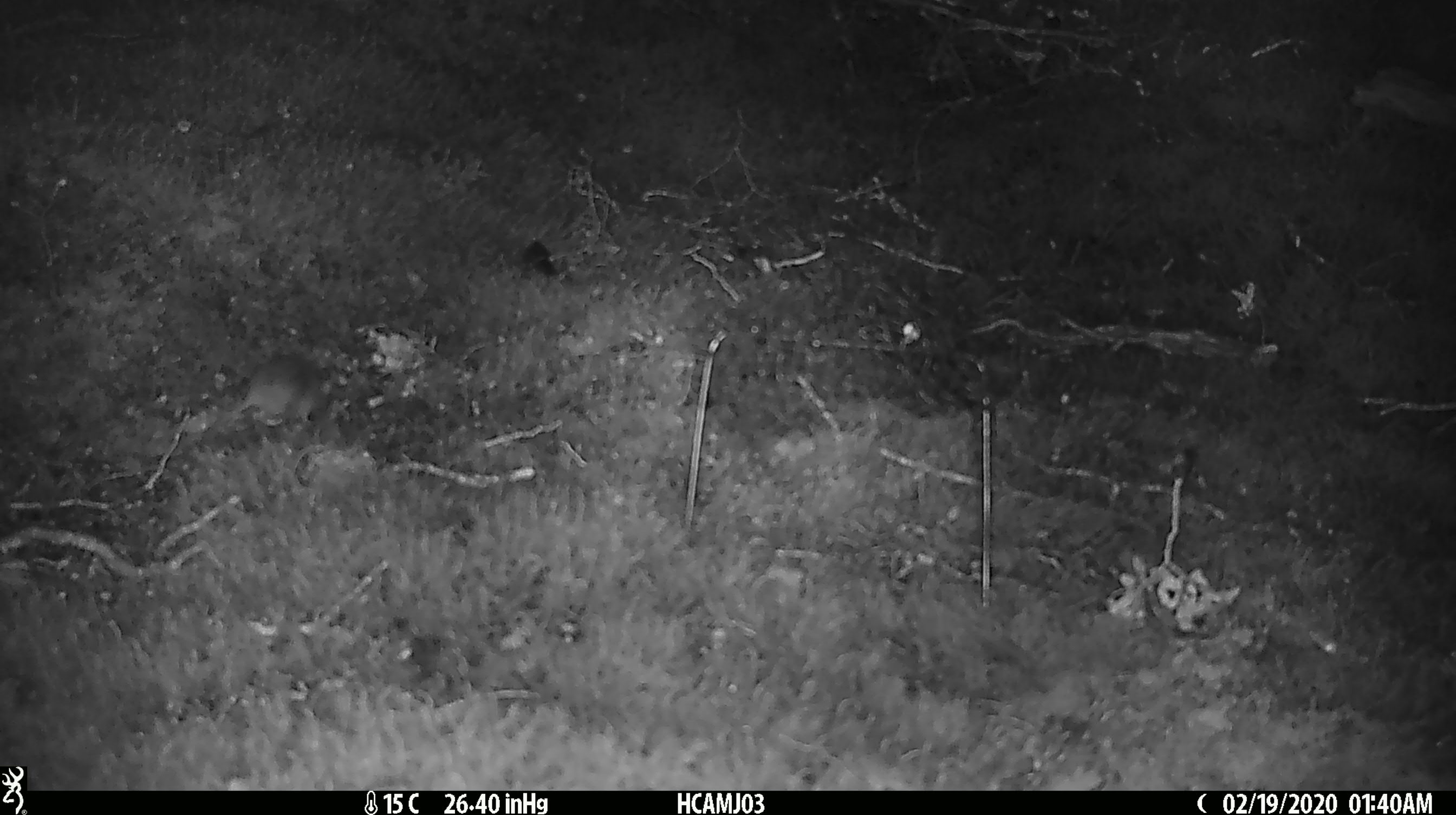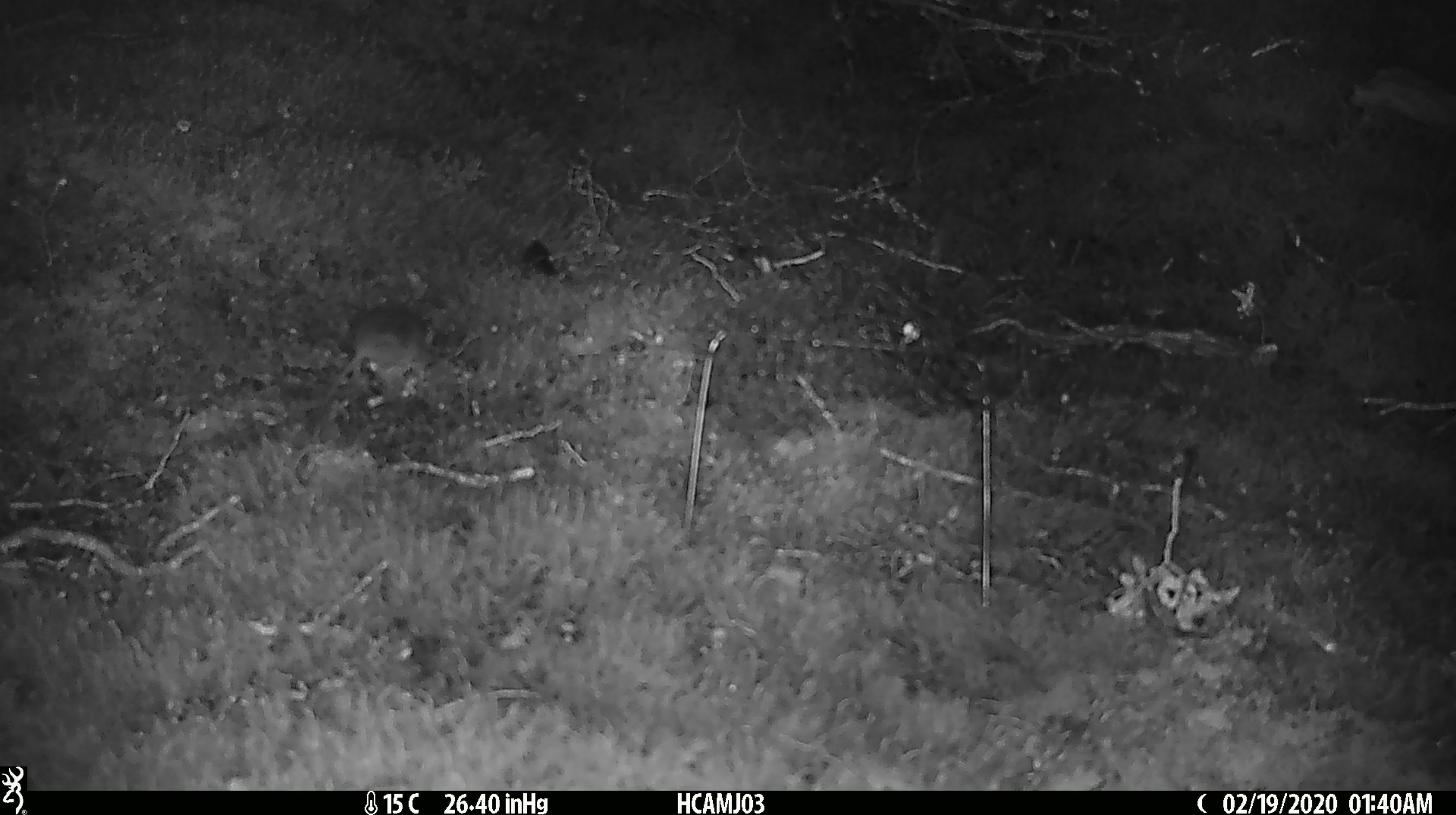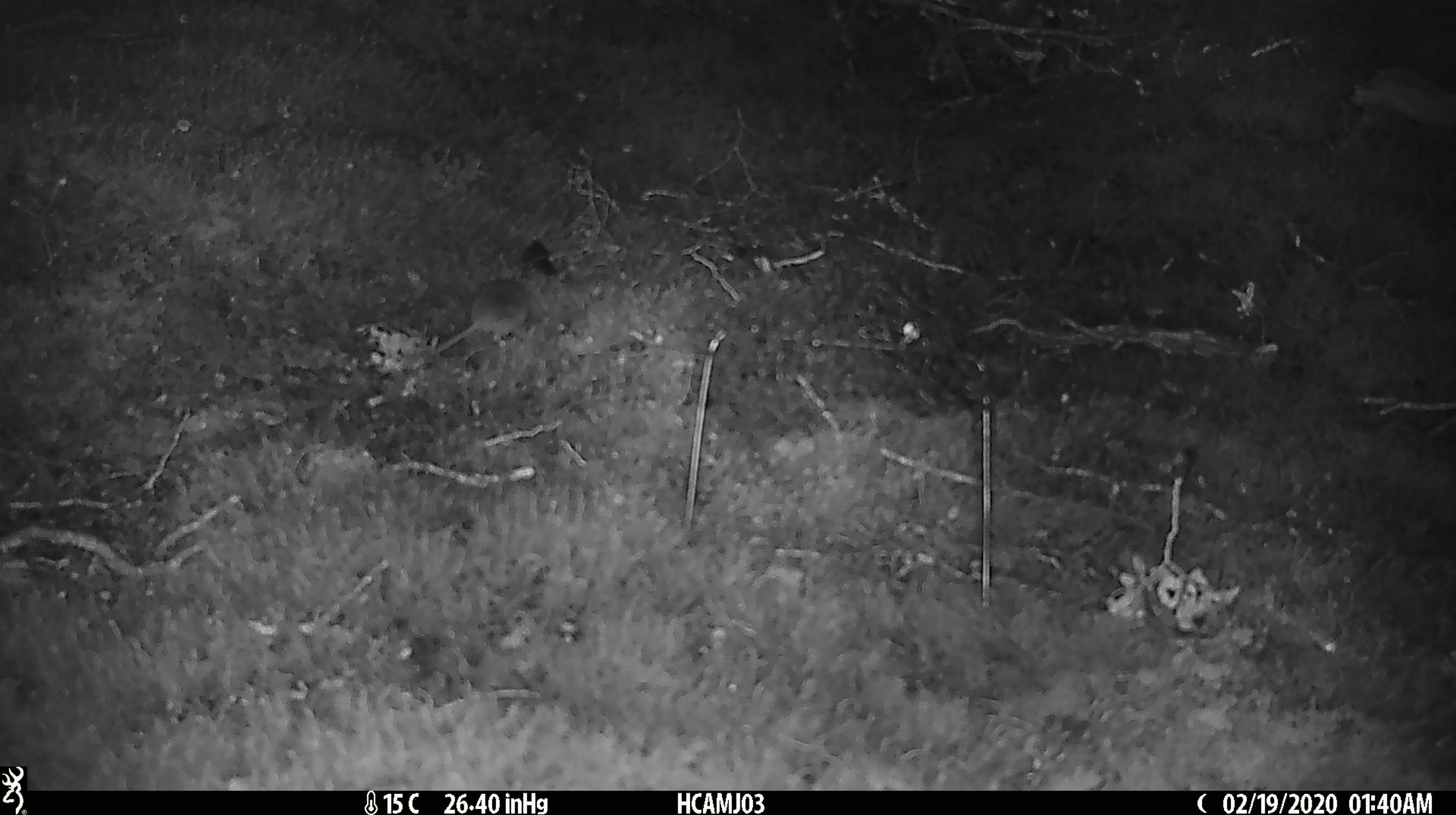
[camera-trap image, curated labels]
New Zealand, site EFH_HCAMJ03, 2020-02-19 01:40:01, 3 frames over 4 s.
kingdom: Animalia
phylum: Chordata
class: Mammalia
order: Rodentia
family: Muridae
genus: Mus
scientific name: Mus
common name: mouse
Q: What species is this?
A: Mouse (Mus).